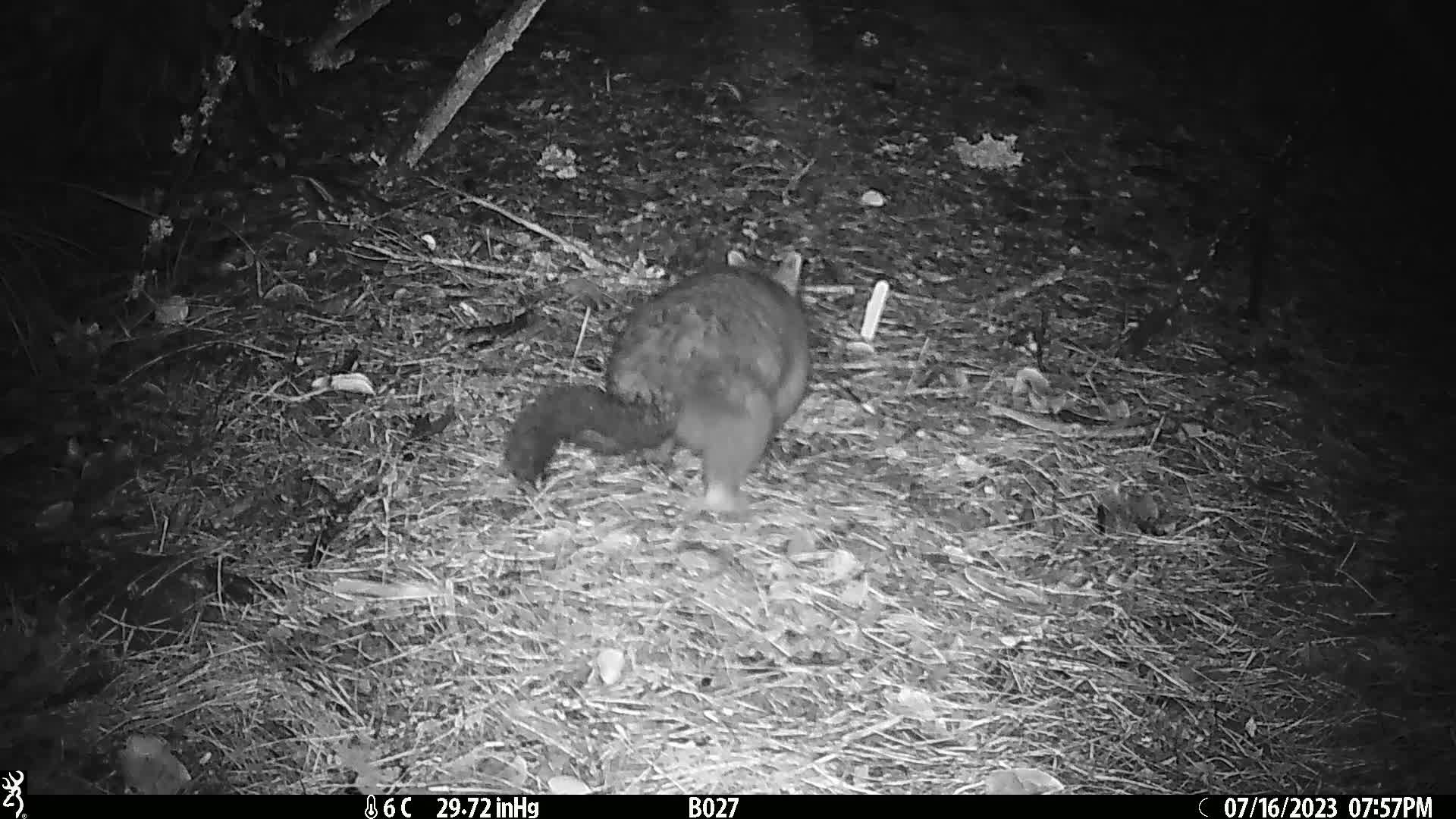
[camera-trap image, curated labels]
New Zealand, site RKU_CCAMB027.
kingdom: Animalia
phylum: Chordata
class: Mammalia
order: Diprotodontia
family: Phalangeridae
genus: Trichosurus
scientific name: Trichosurus vulpecula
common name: common brushtail possum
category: possum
Possum (common brushtail possum) (Trichosurus vulpecula).